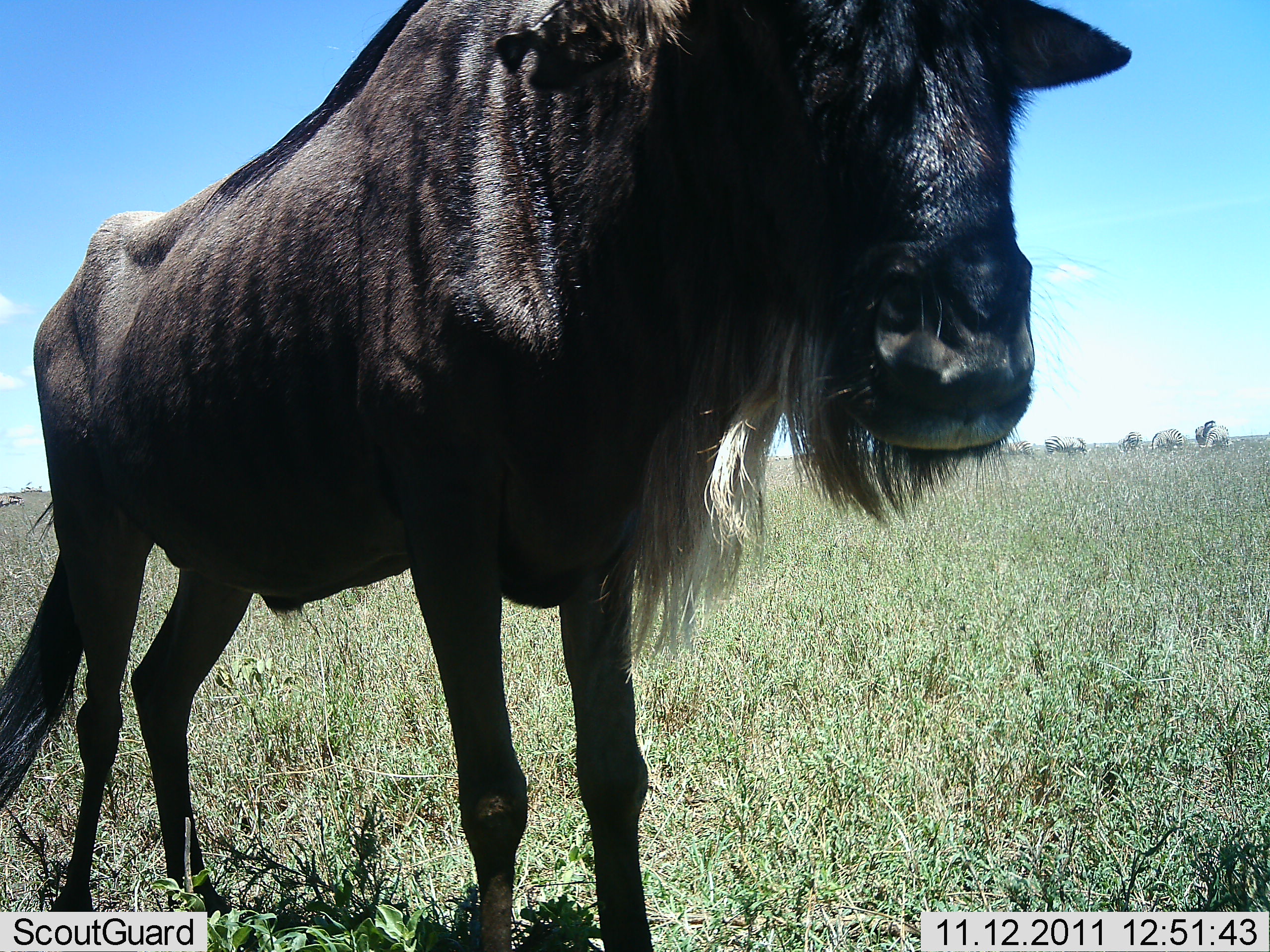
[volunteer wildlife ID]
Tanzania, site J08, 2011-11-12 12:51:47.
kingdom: Animalia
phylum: Chordata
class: Mammalia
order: Artiodactyla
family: Bovidae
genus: Connochaetes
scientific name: Connochaetes taurinus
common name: blue wildebeest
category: wildebeest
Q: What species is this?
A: Wildebeest (blue wildebeest) (Connochaetes taurinus).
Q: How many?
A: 1.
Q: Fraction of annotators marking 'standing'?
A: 100%.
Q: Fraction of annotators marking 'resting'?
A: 8%.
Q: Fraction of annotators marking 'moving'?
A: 0%.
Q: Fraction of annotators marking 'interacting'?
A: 0%.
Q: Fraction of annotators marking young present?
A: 0%.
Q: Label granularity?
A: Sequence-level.